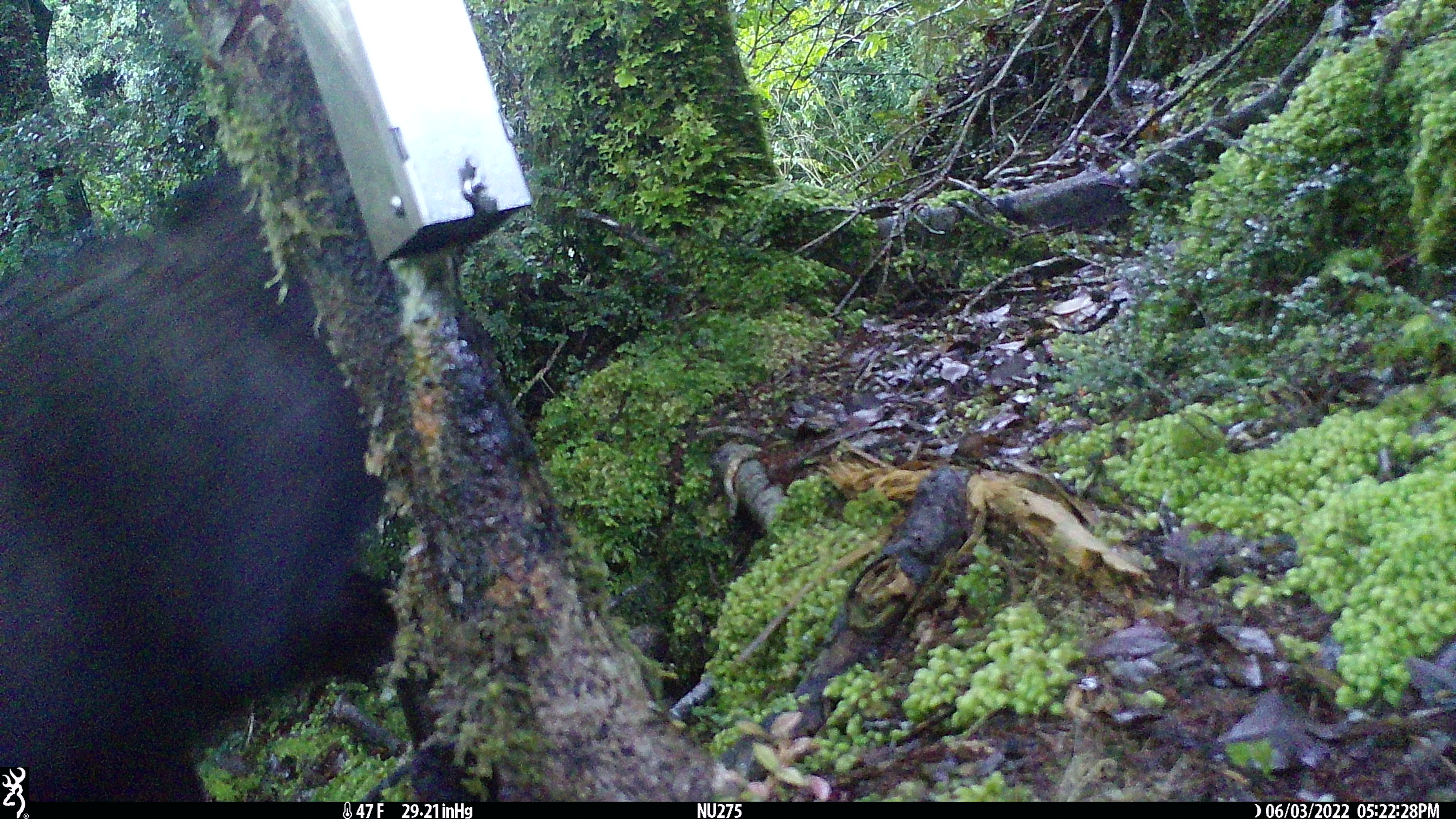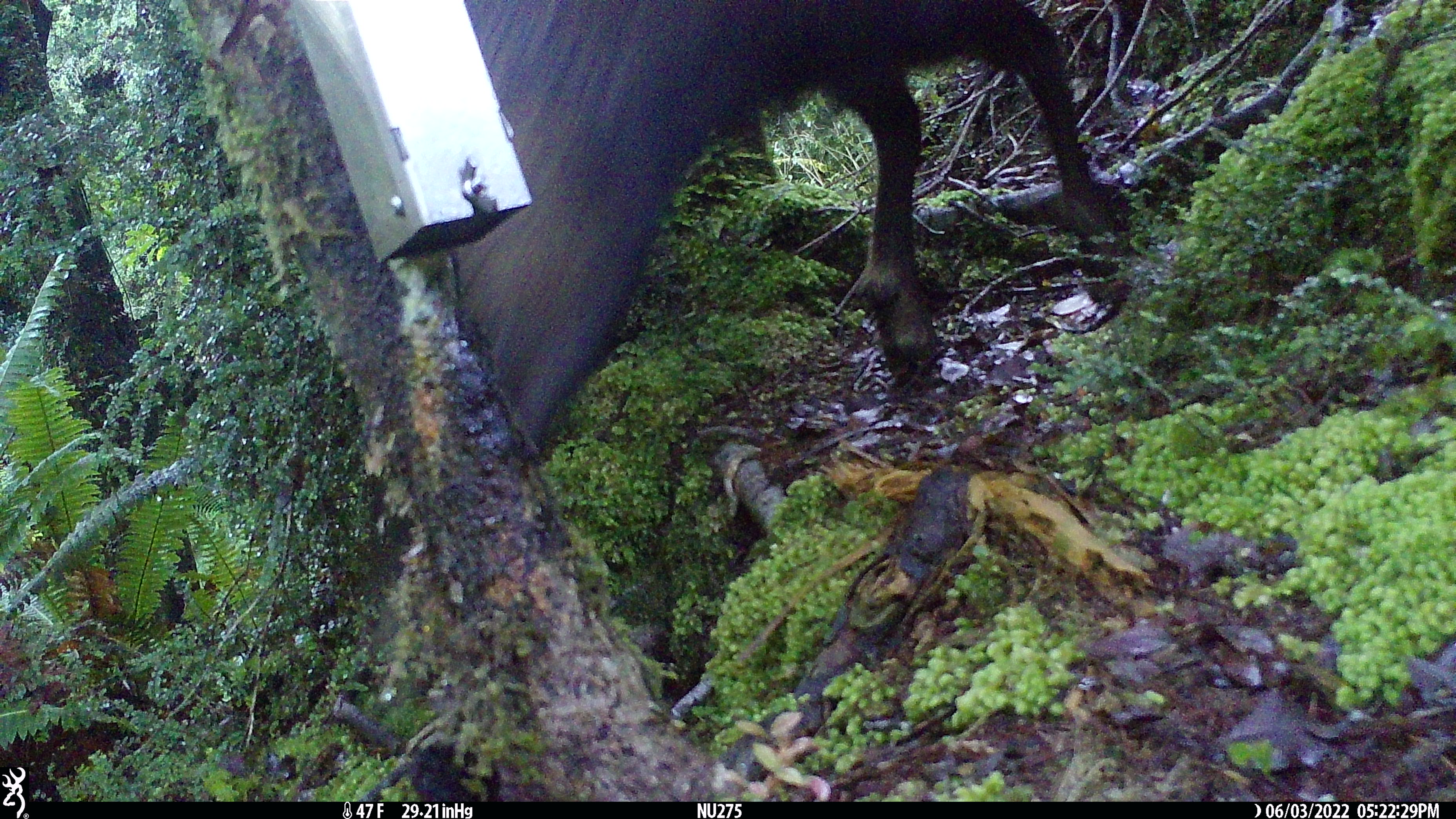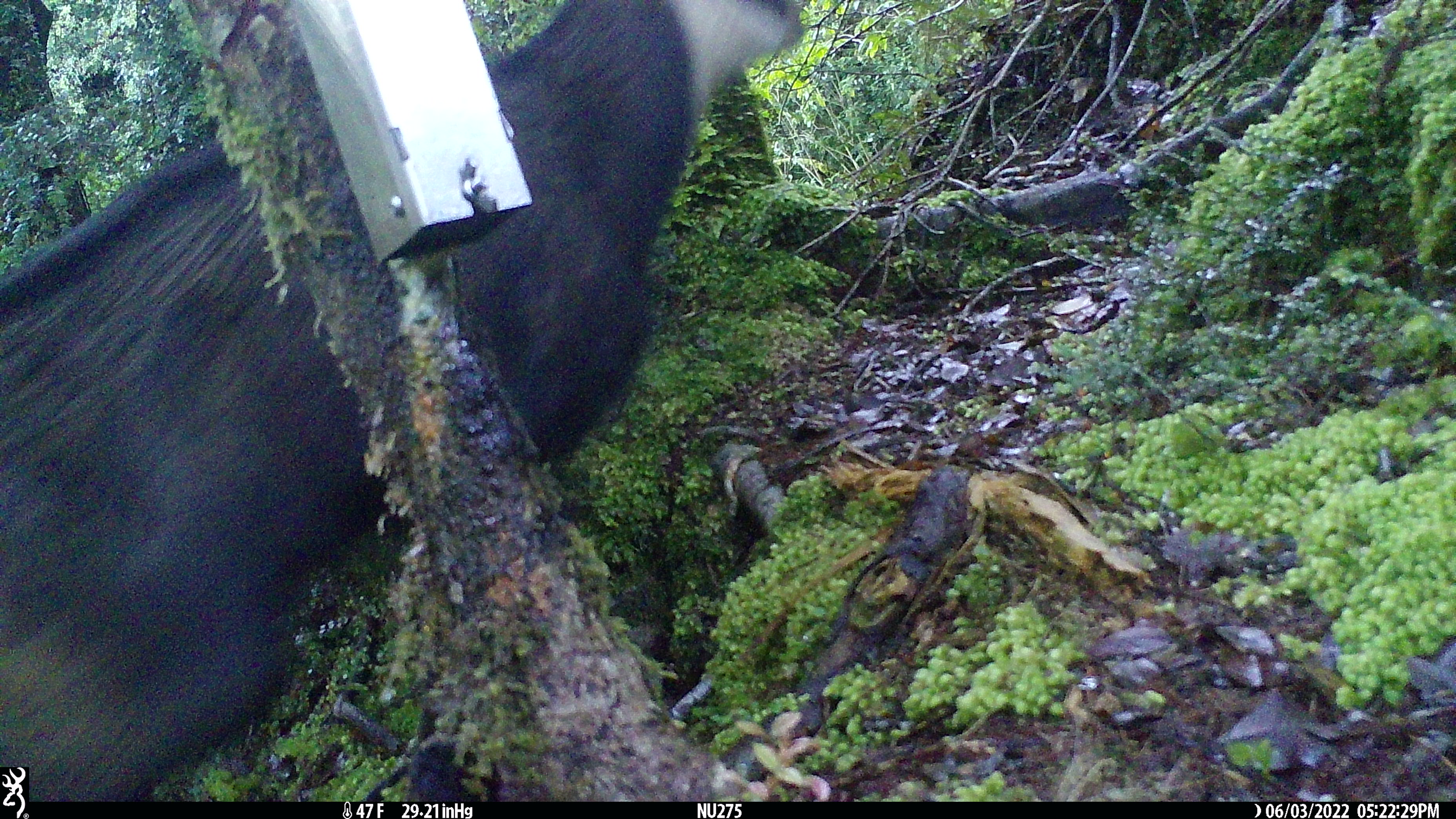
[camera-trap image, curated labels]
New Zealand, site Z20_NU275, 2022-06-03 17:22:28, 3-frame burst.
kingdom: Animalia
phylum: Chordata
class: Mammalia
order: Artiodactyla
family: Bovidae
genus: Rupicapra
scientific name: Rupicapra rupicapra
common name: alpine chamois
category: chamois